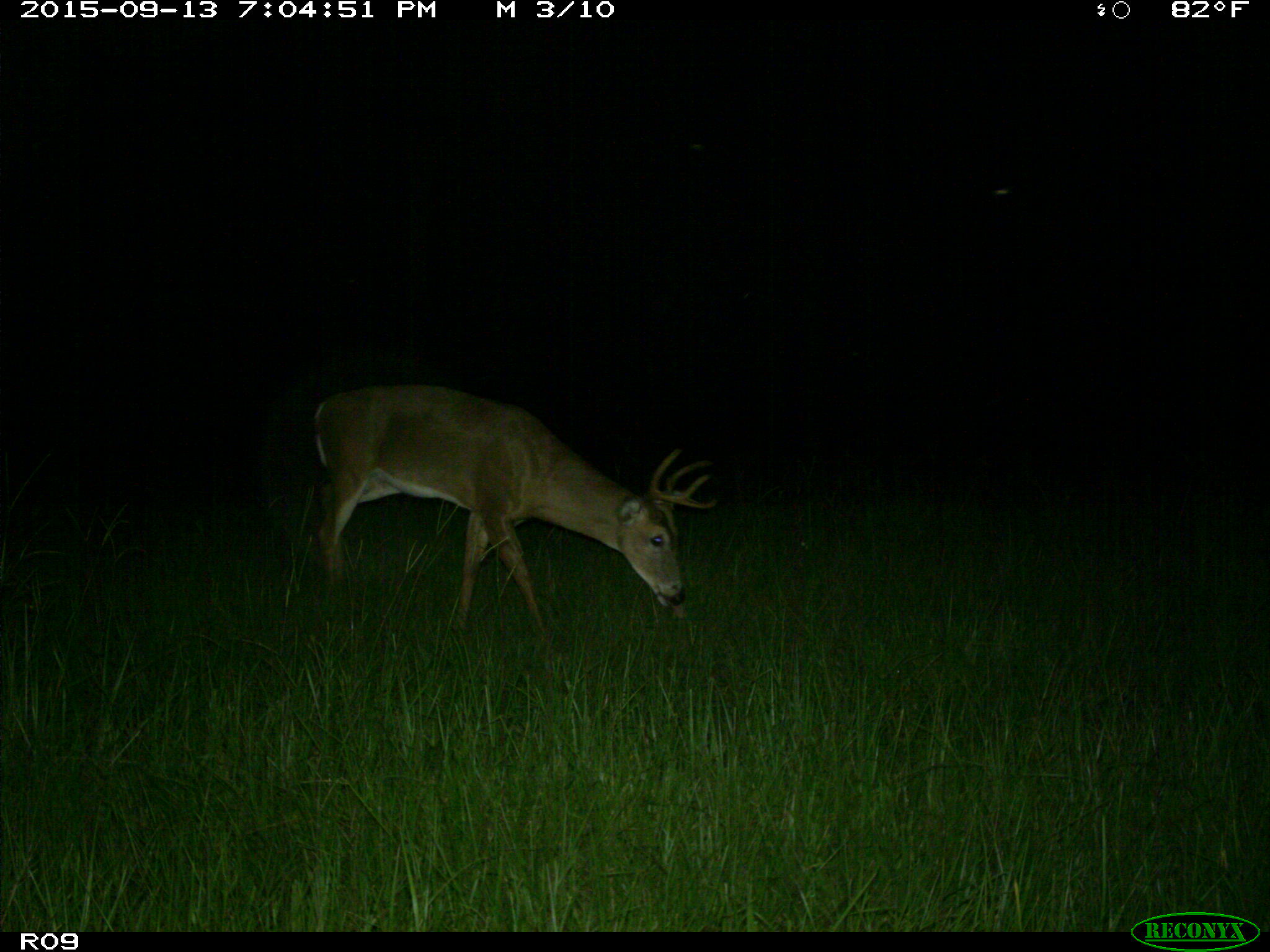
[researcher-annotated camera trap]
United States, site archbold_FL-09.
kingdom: Animalia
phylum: Chordata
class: Mammalia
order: Artiodactyla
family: Cervidae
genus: Odocoileus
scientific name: Odocoileus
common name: deer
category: unidentified deer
Unidentified deer (deer) (Odocoileus).